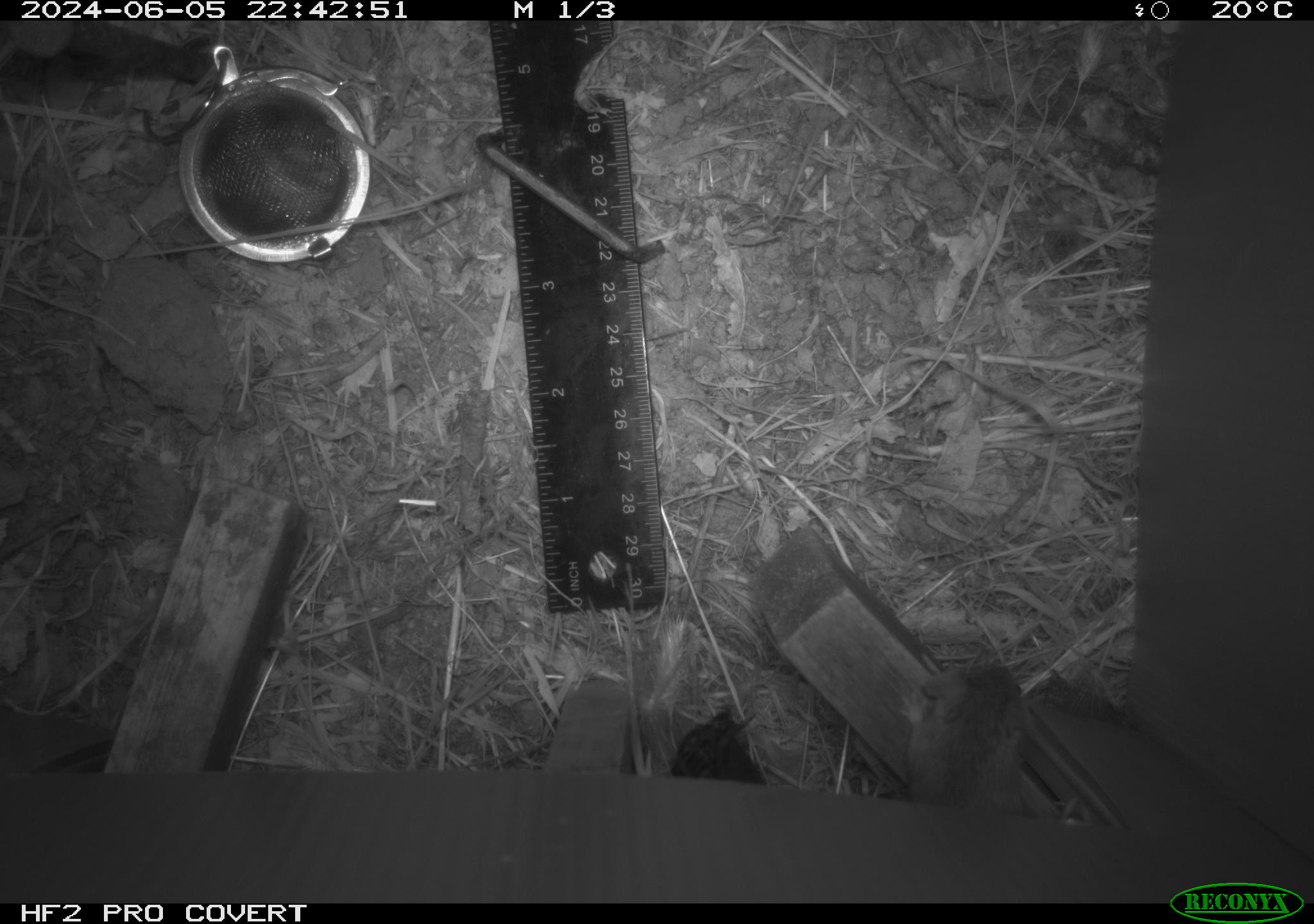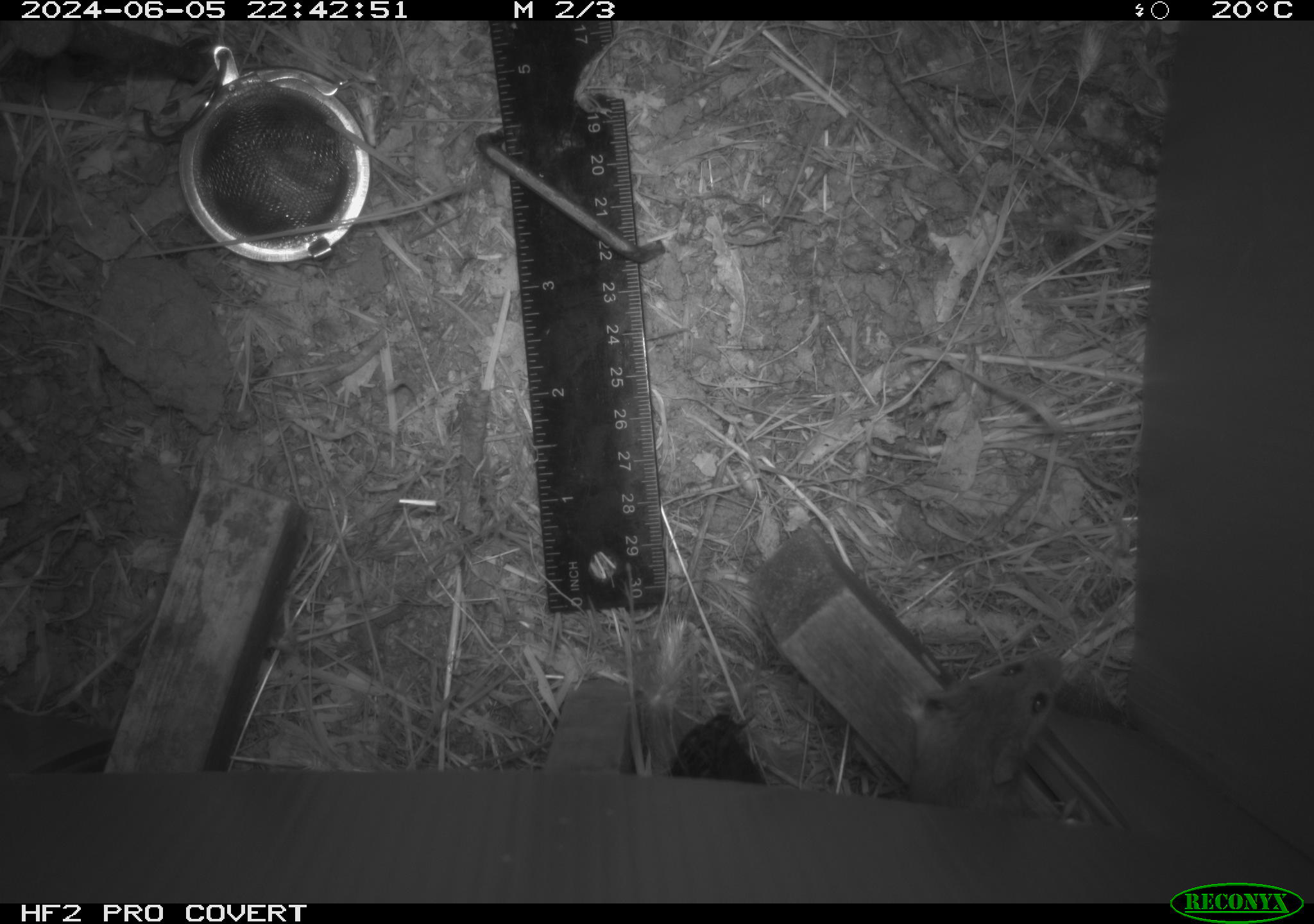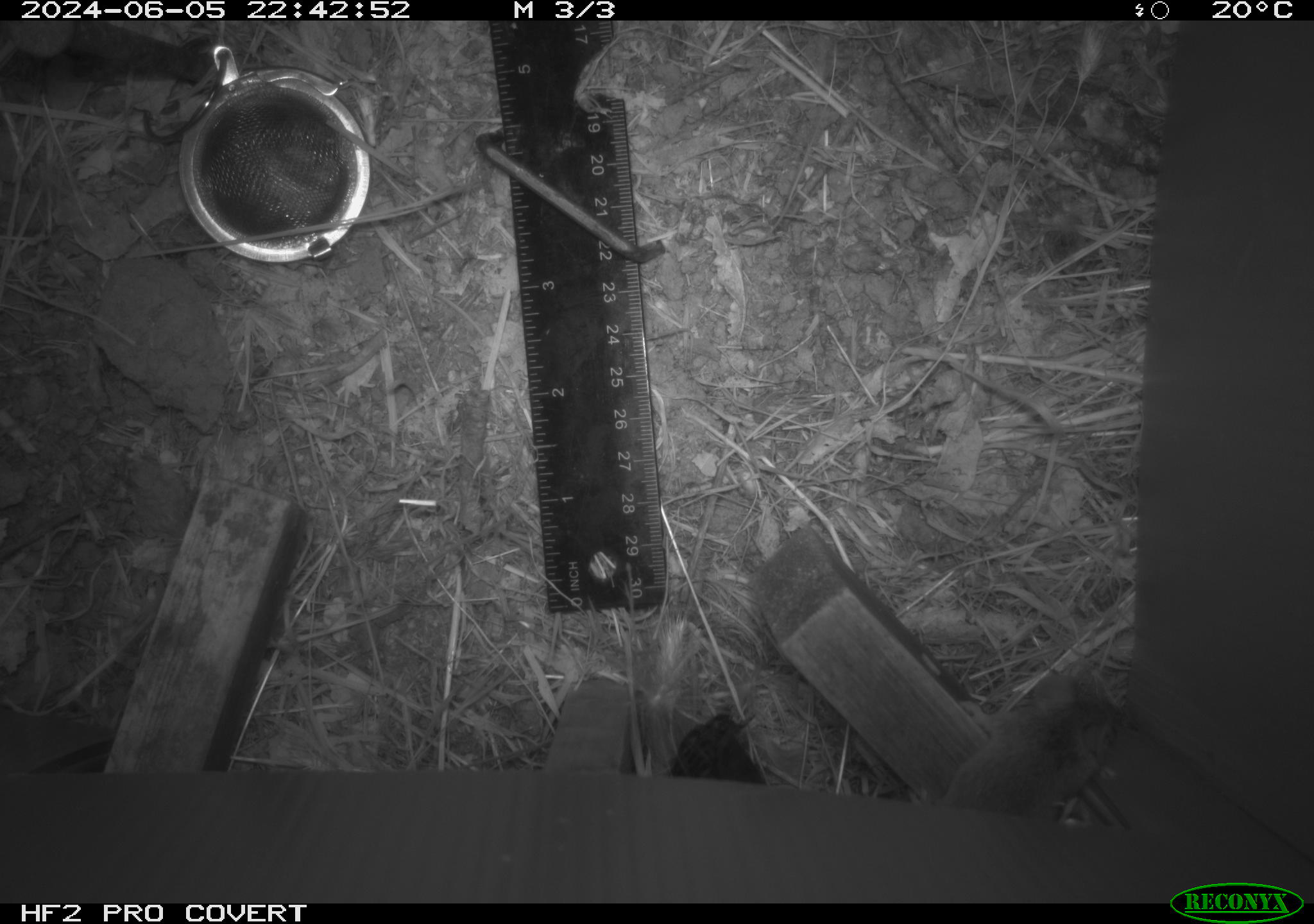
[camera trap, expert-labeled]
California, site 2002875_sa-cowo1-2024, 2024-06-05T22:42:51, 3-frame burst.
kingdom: Animalia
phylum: Chordata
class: Mammalia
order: Rodentia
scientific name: Rodentia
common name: mouse species